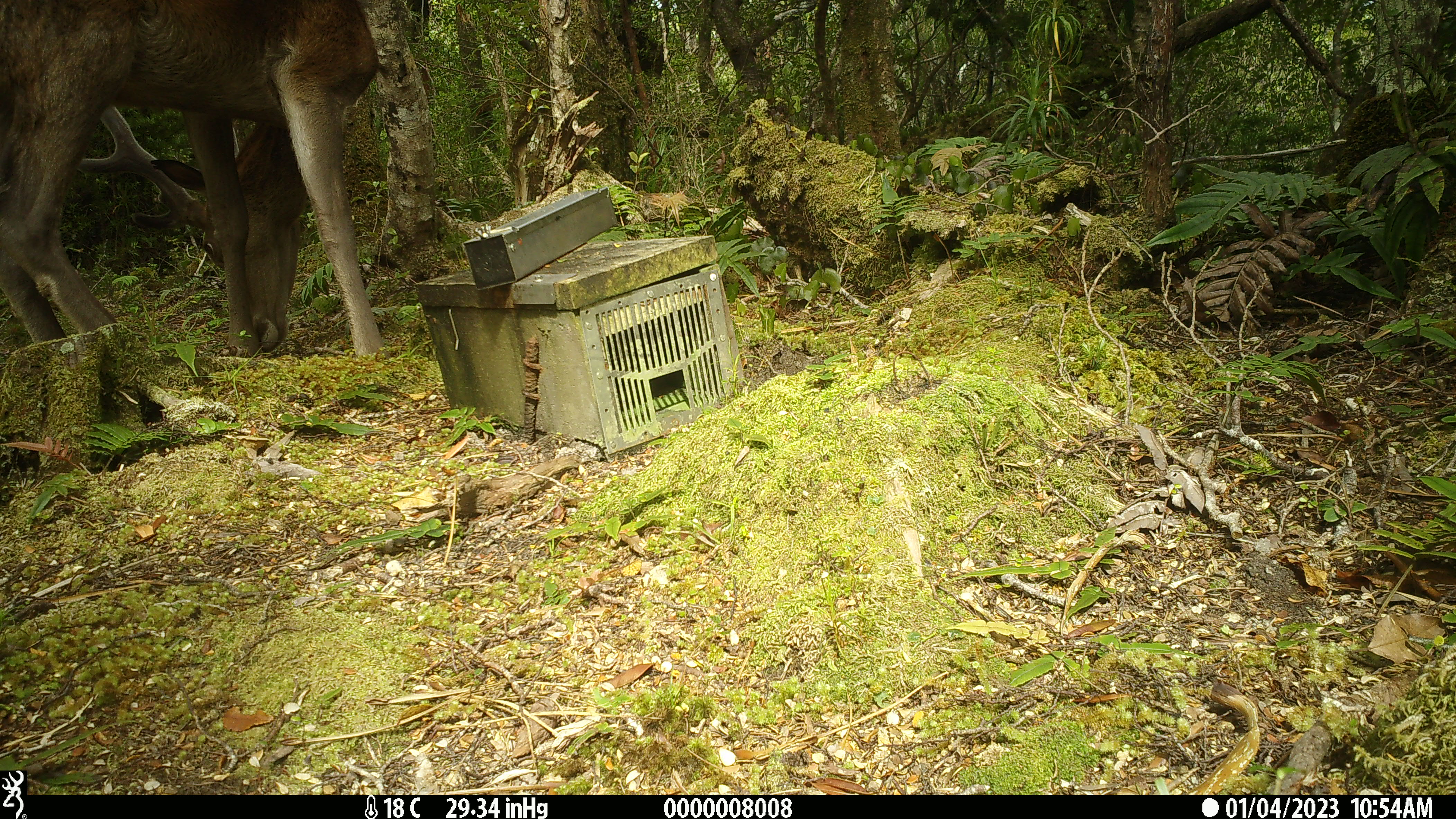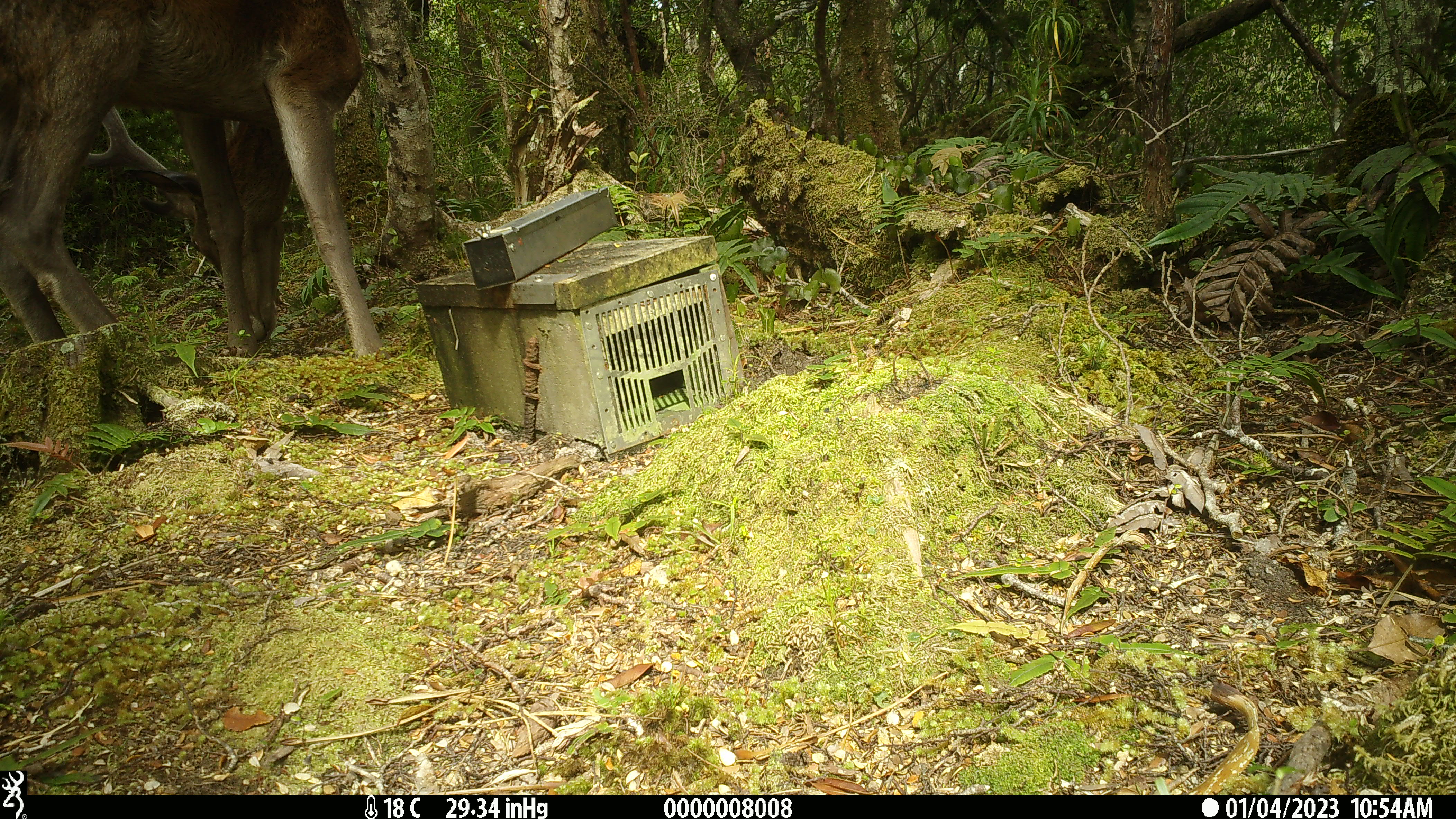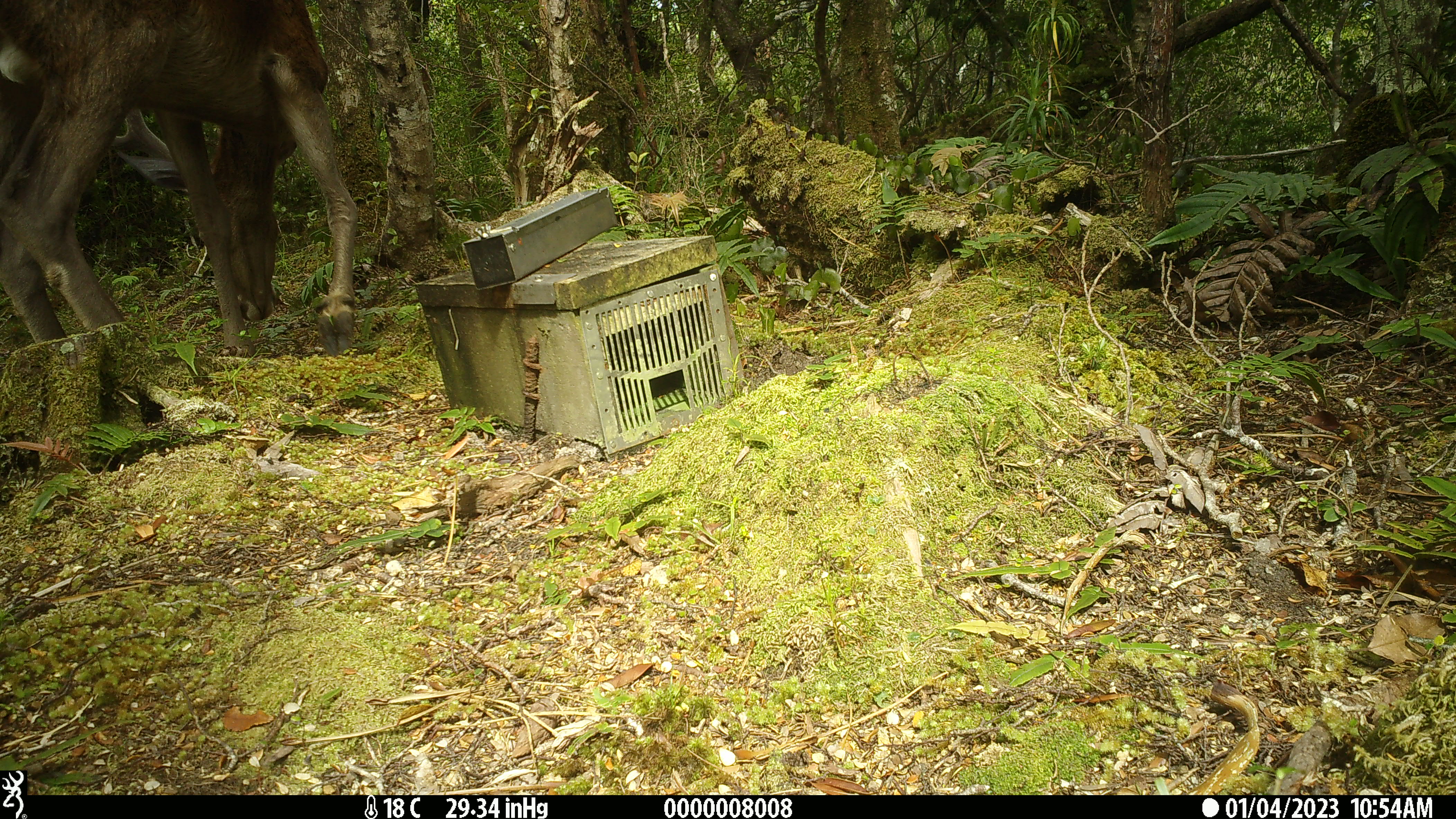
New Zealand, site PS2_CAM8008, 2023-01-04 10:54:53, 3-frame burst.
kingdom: Animalia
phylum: Chordata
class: Mammalia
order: Artiodactyla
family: Cervidae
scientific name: Cervidae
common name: deer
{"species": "deer (Cervidae)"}